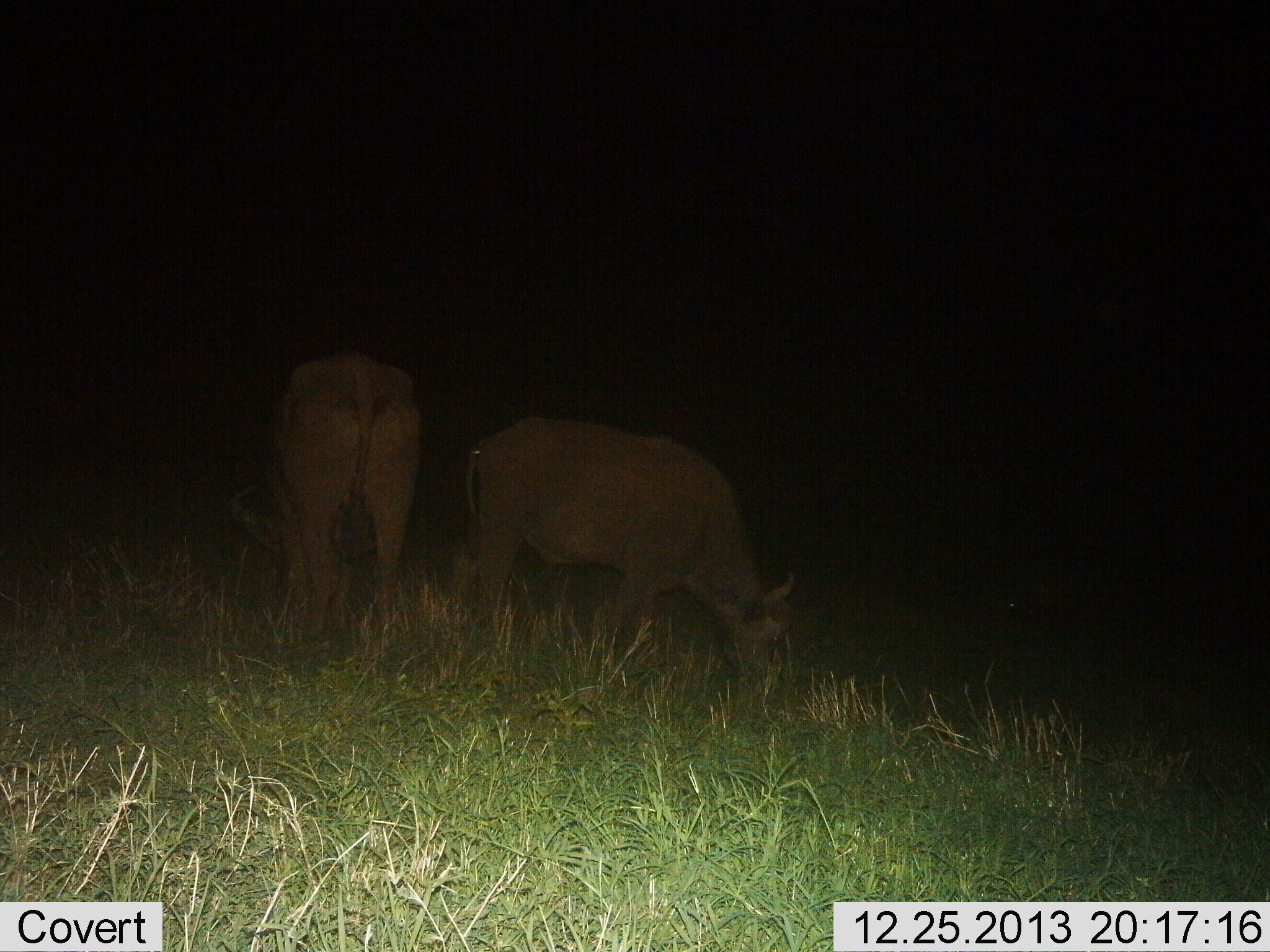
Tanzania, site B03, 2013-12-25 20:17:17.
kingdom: Animalia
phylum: Chordata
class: Mammalia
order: Artiodactyla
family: Bovidae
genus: Syncerus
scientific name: Syncerus caffer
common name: cape buffalo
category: buffalo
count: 2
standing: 10%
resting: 0%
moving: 0%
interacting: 0%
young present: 0%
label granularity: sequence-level